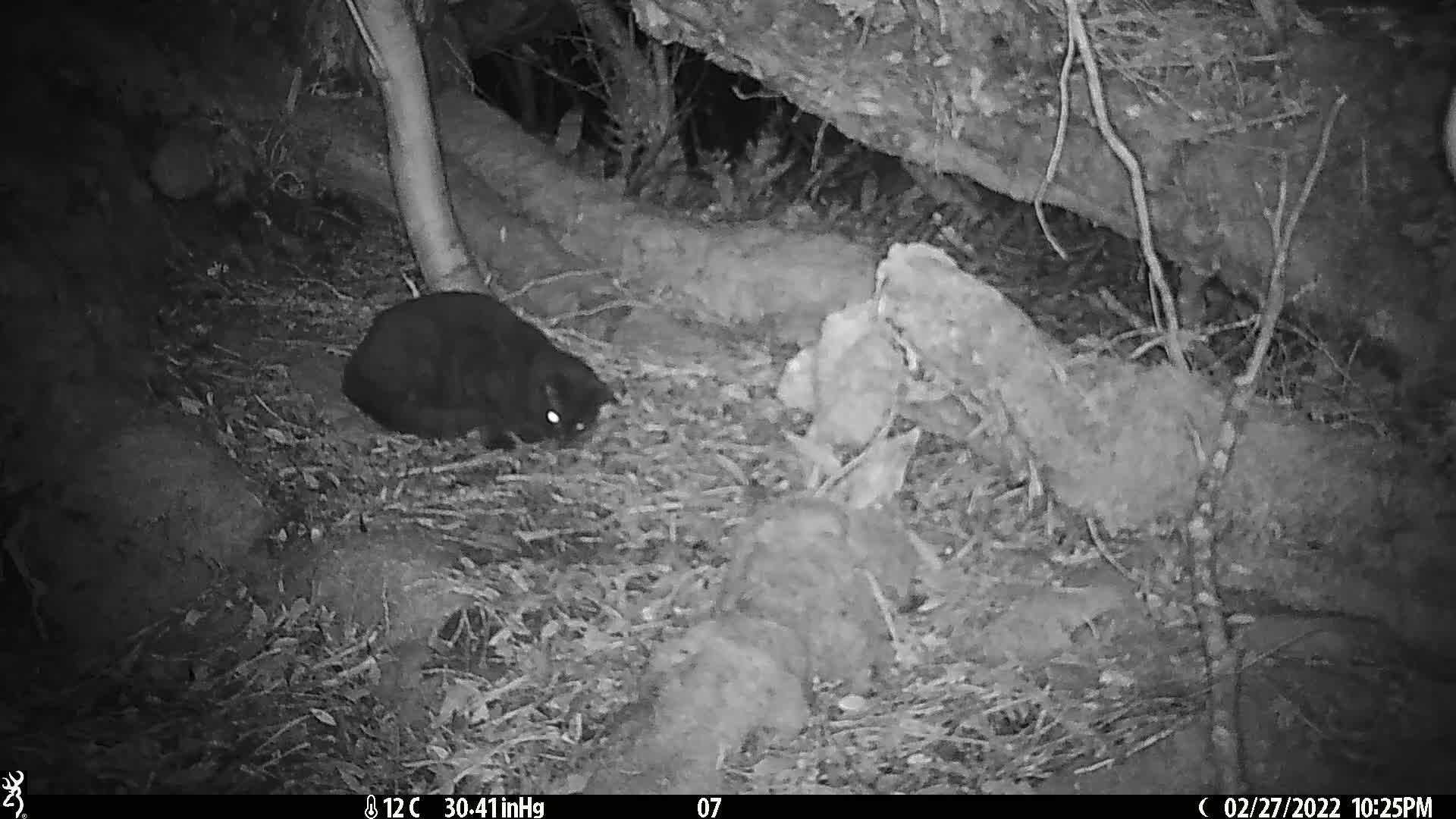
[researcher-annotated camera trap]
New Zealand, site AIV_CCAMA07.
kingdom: Animalia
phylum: Chordata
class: Mammalia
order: Carnivora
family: Felidae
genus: Felis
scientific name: Felis catus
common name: domestic cat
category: cat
Cat (domestic cat) (Felis catus).